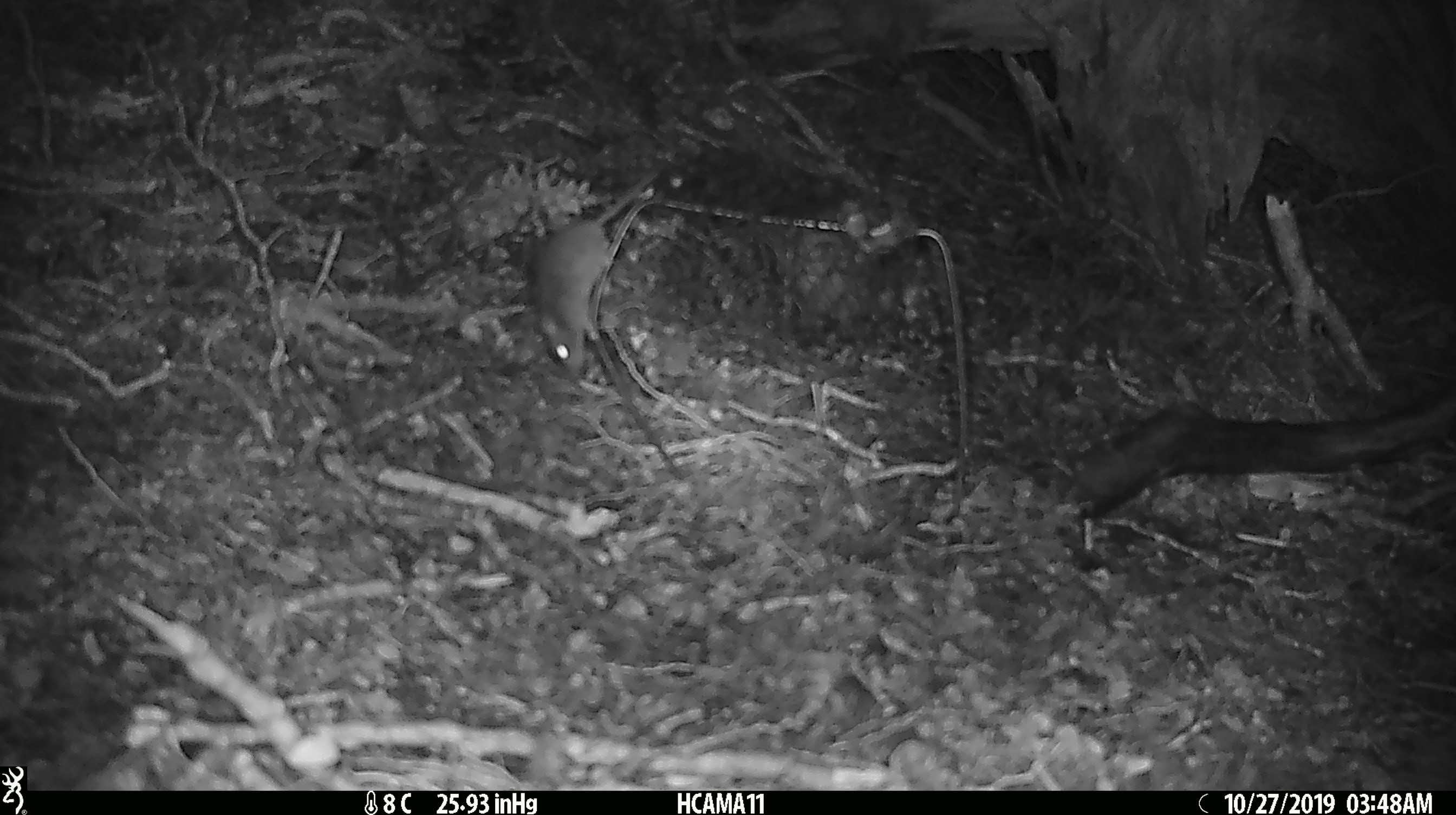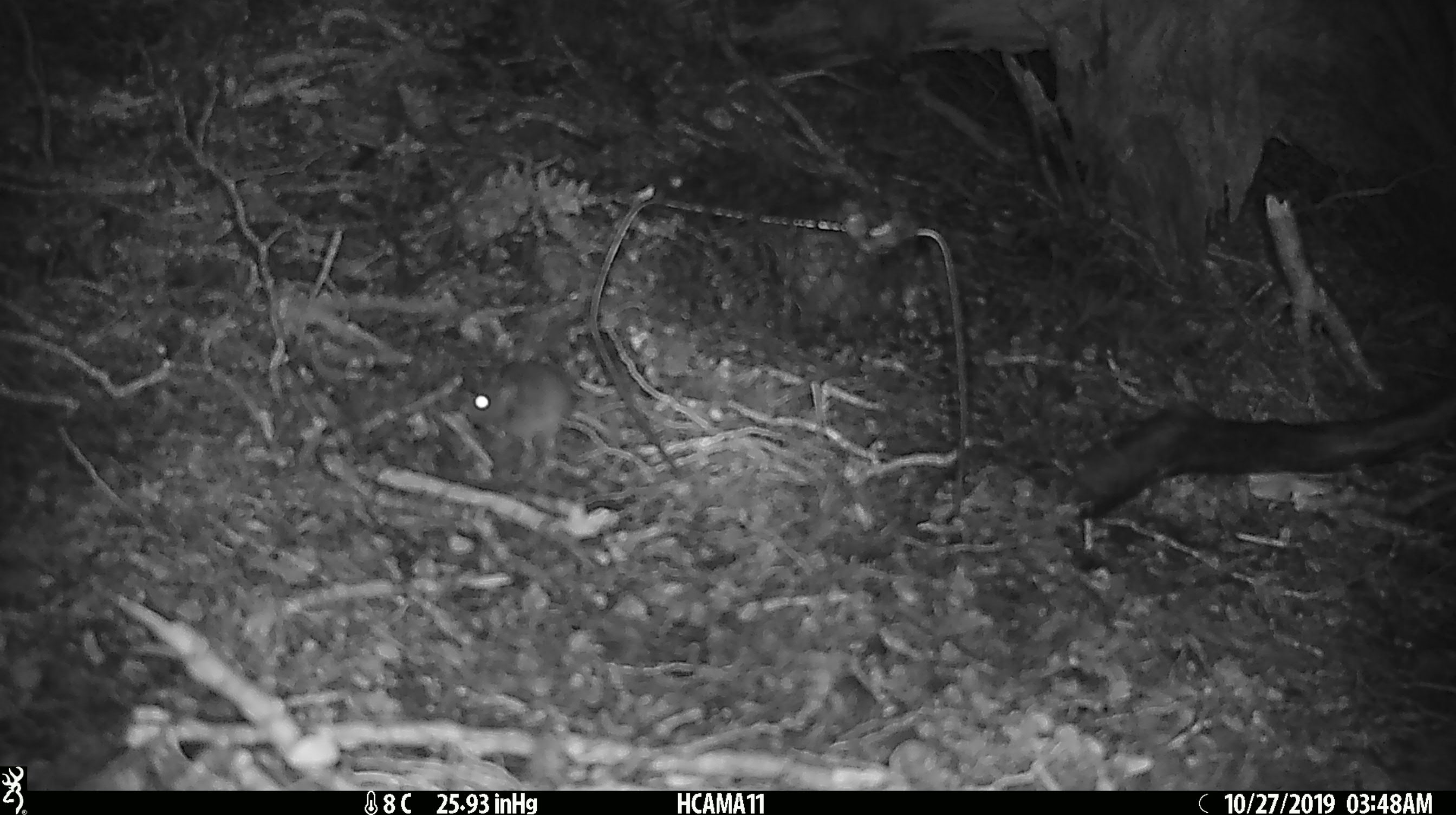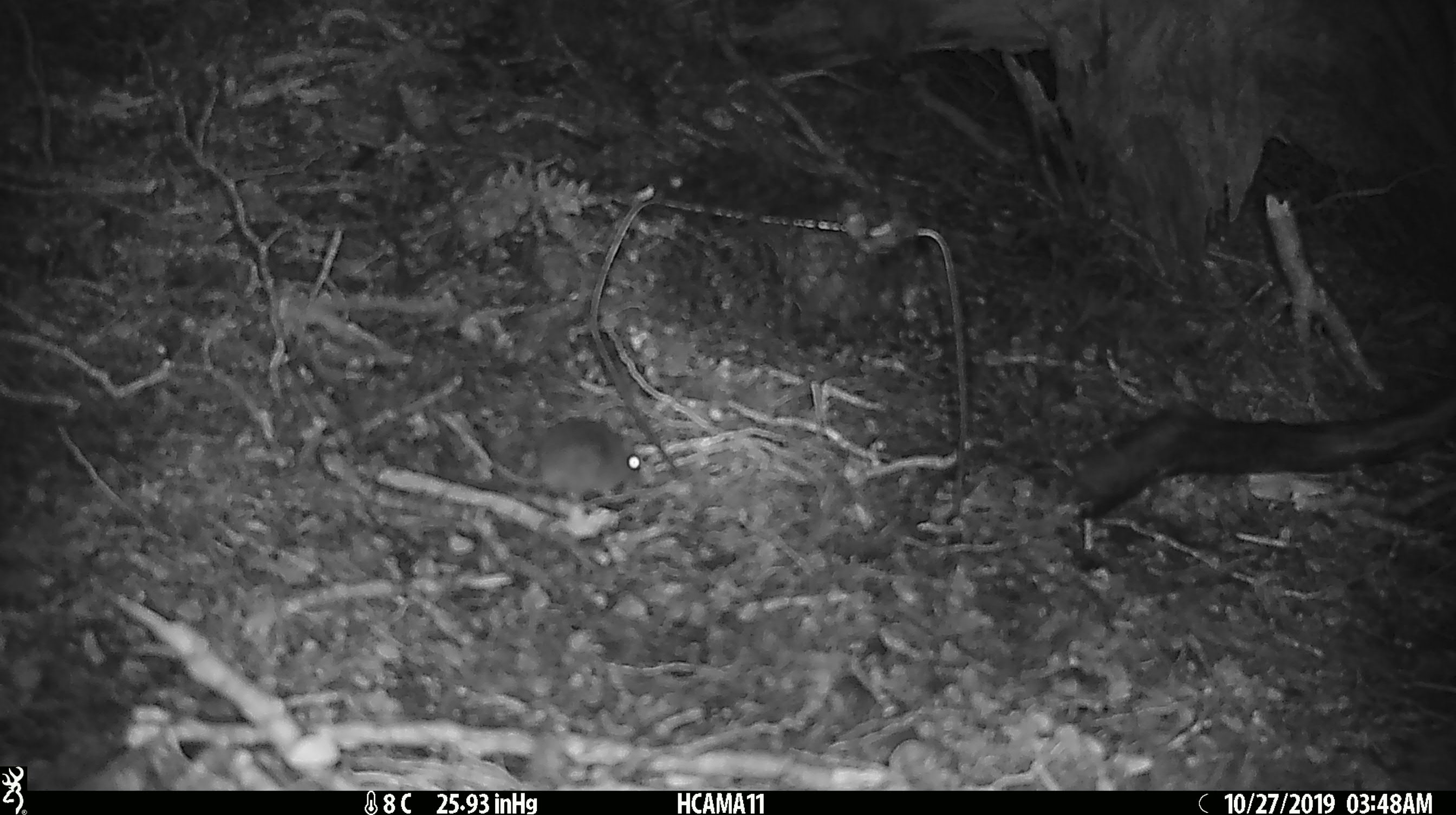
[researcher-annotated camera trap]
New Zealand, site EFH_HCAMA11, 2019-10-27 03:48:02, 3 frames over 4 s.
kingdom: Animalia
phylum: Chordata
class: Mammalia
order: Rodentia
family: Muridae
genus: Mus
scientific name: Mus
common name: mouse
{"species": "mouse (Mus)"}